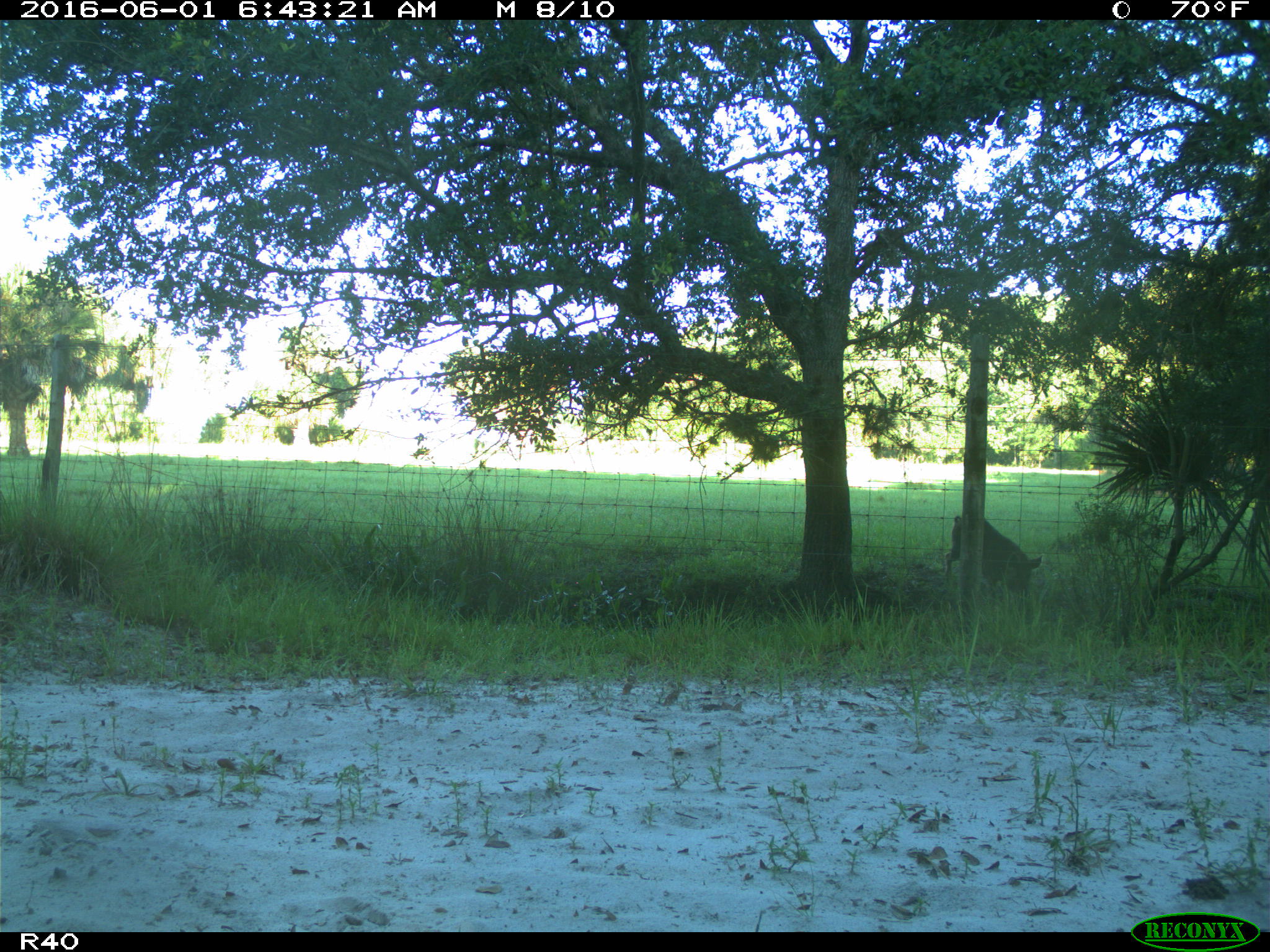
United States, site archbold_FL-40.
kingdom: Animalia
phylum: Chordata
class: Mammalia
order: Artiodactyla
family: Suidae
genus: Sus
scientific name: Sus scrofa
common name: wild boar